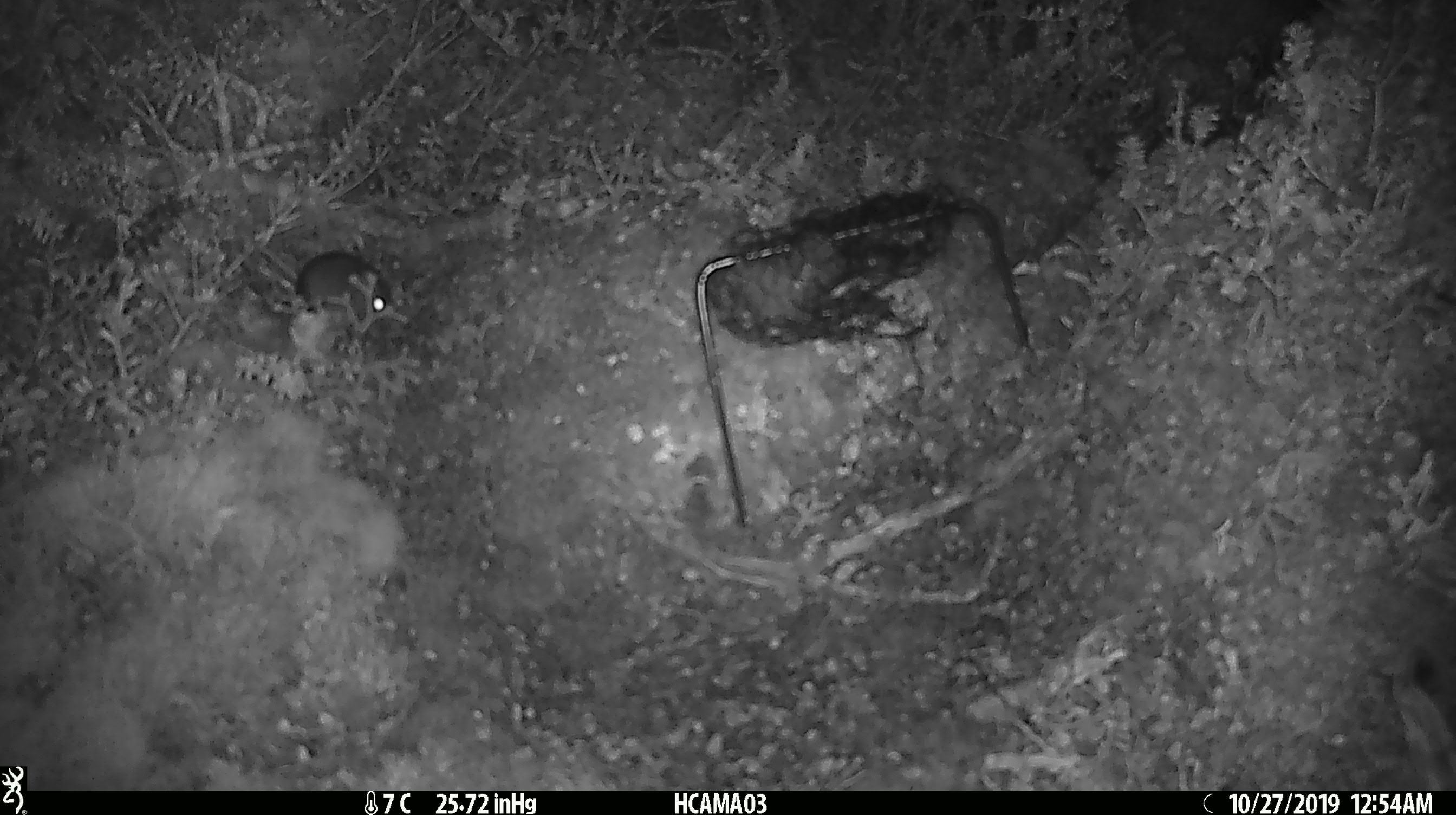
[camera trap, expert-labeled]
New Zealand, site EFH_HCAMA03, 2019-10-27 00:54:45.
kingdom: Animalia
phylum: Chordata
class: Mammalia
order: Rodentia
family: Muridae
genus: Mus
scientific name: Mus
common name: mouse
Mouse (Mus).